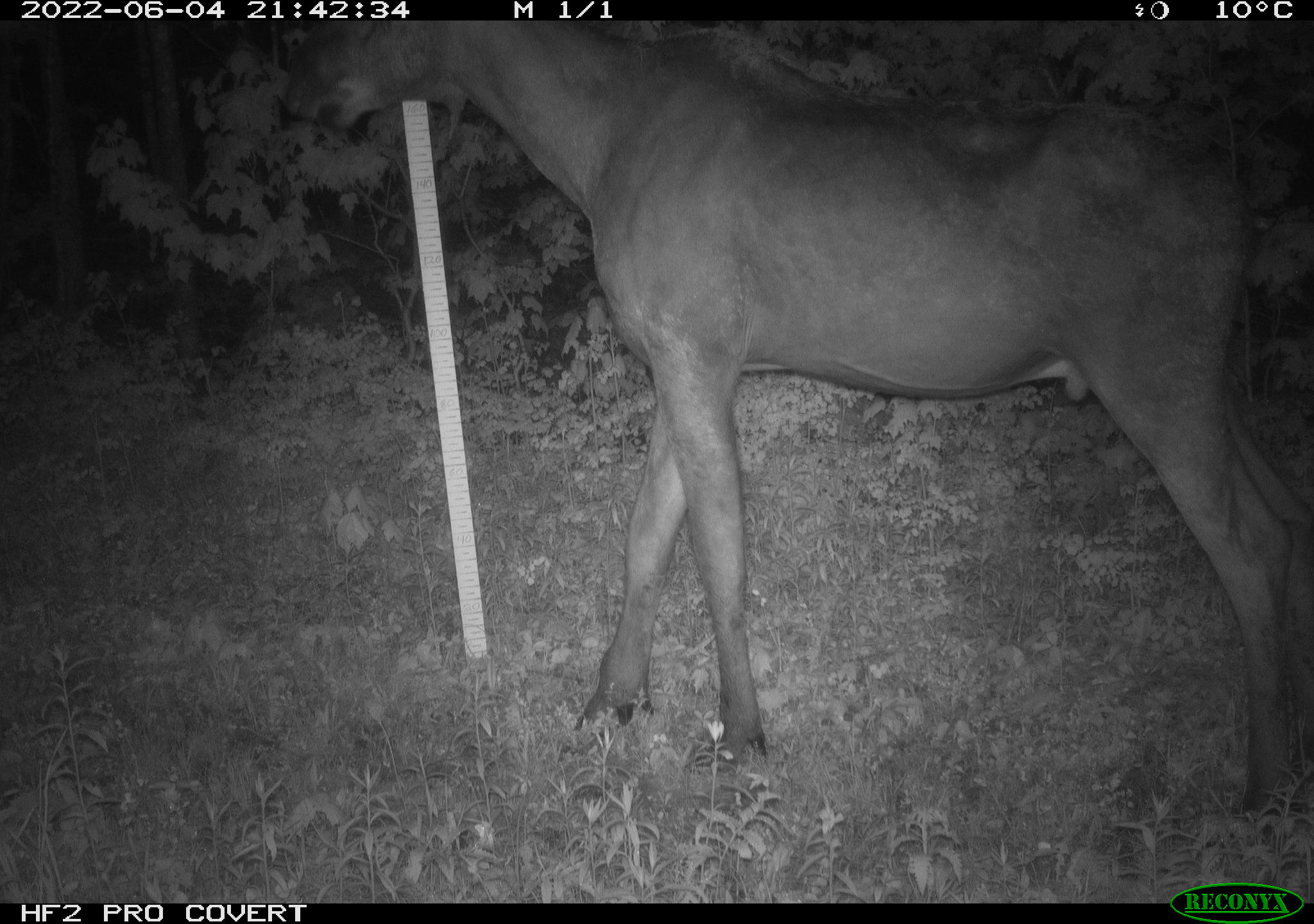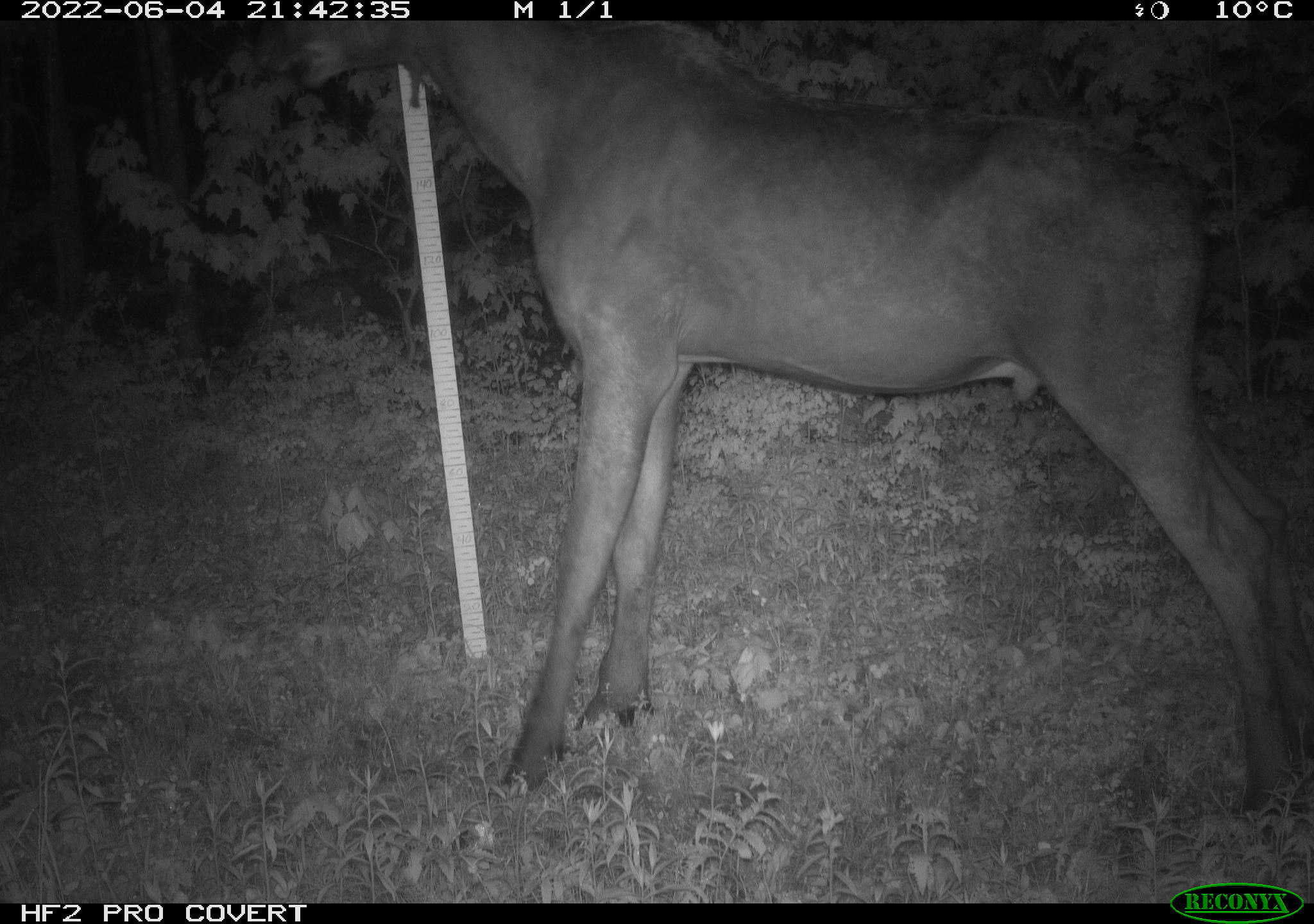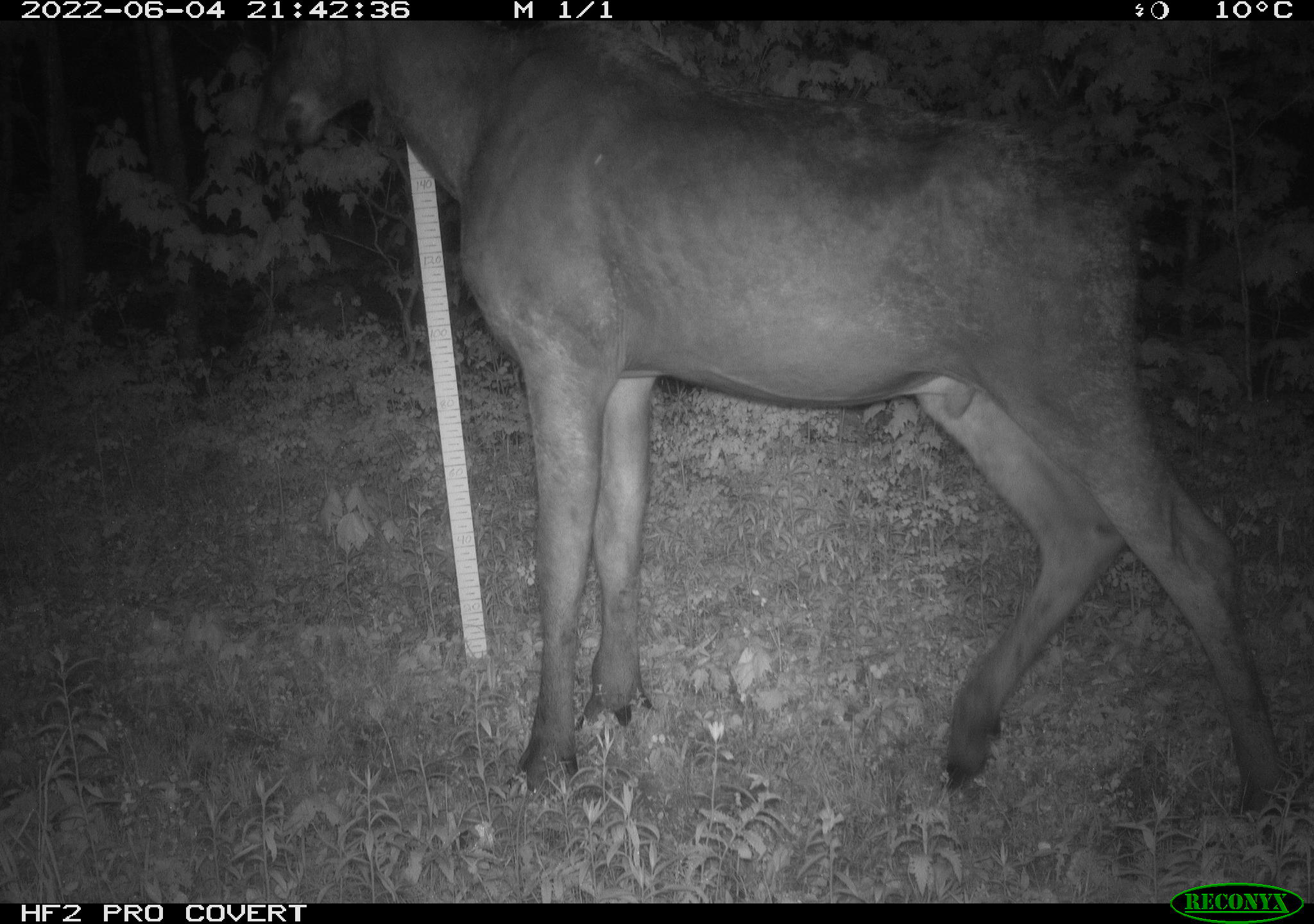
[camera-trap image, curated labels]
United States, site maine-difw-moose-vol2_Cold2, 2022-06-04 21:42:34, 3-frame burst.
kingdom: Animalia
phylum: Chordata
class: Mammalia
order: Artiodactyla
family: Cervidae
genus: Alces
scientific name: Alces alces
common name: moose